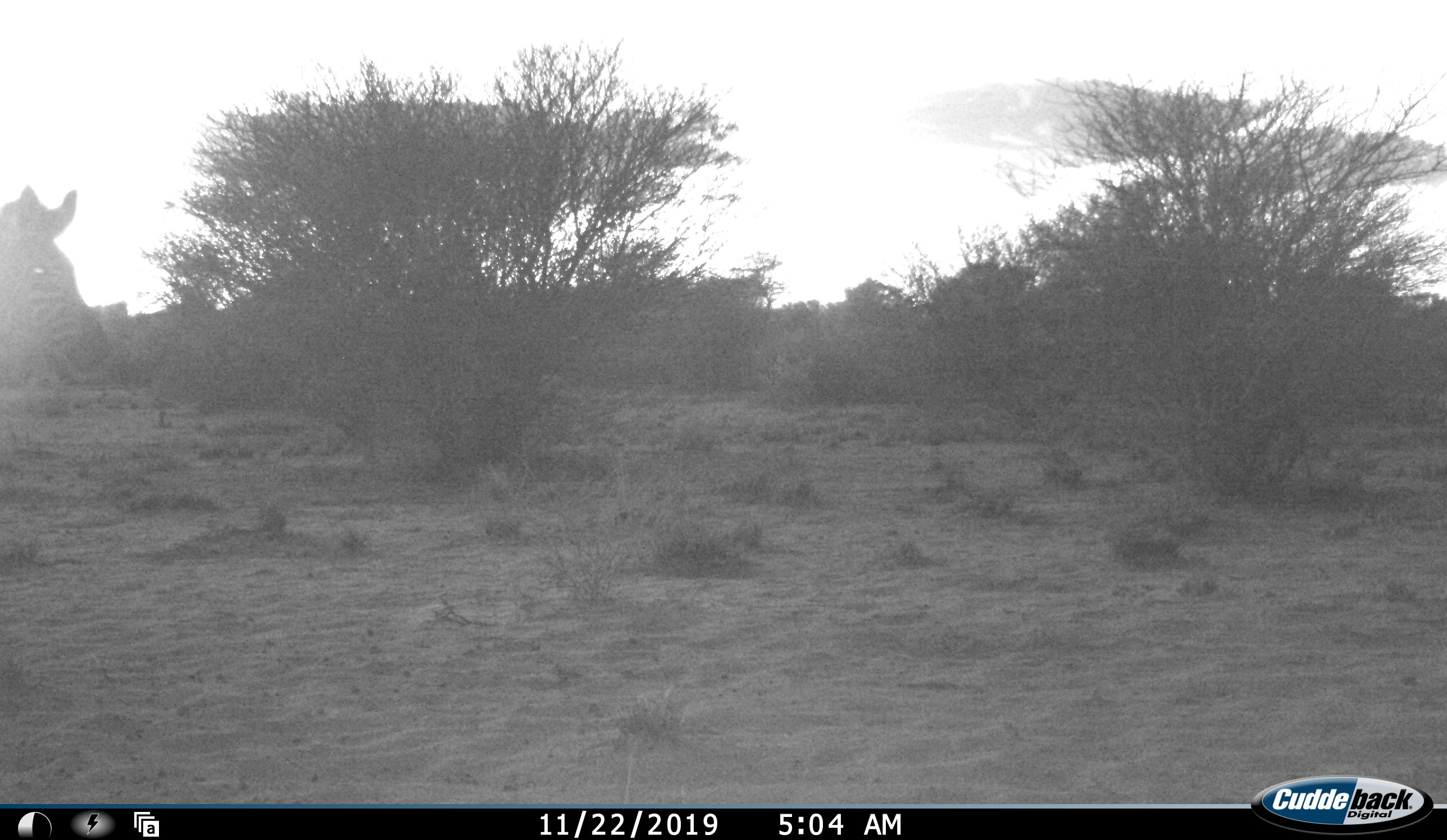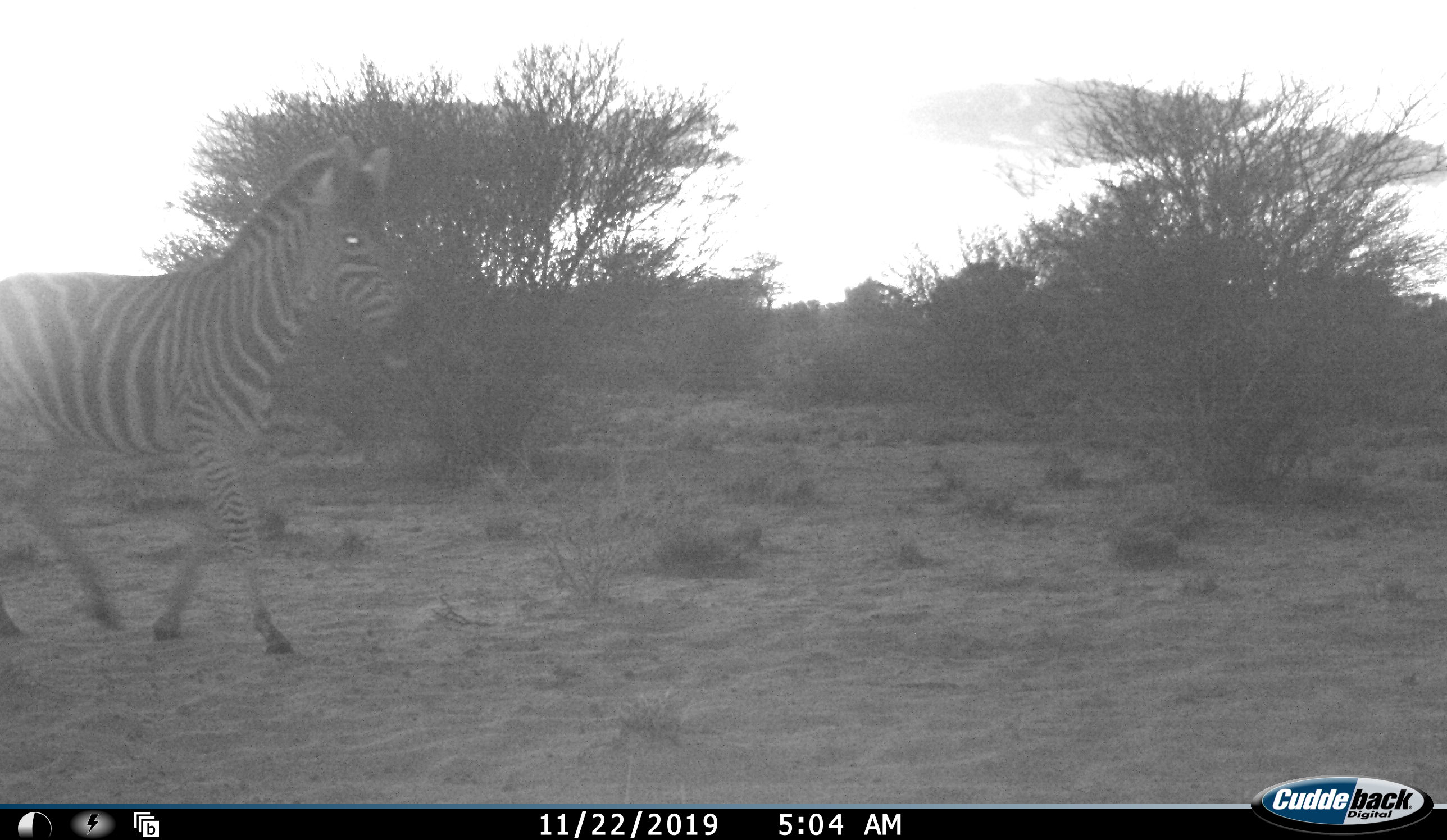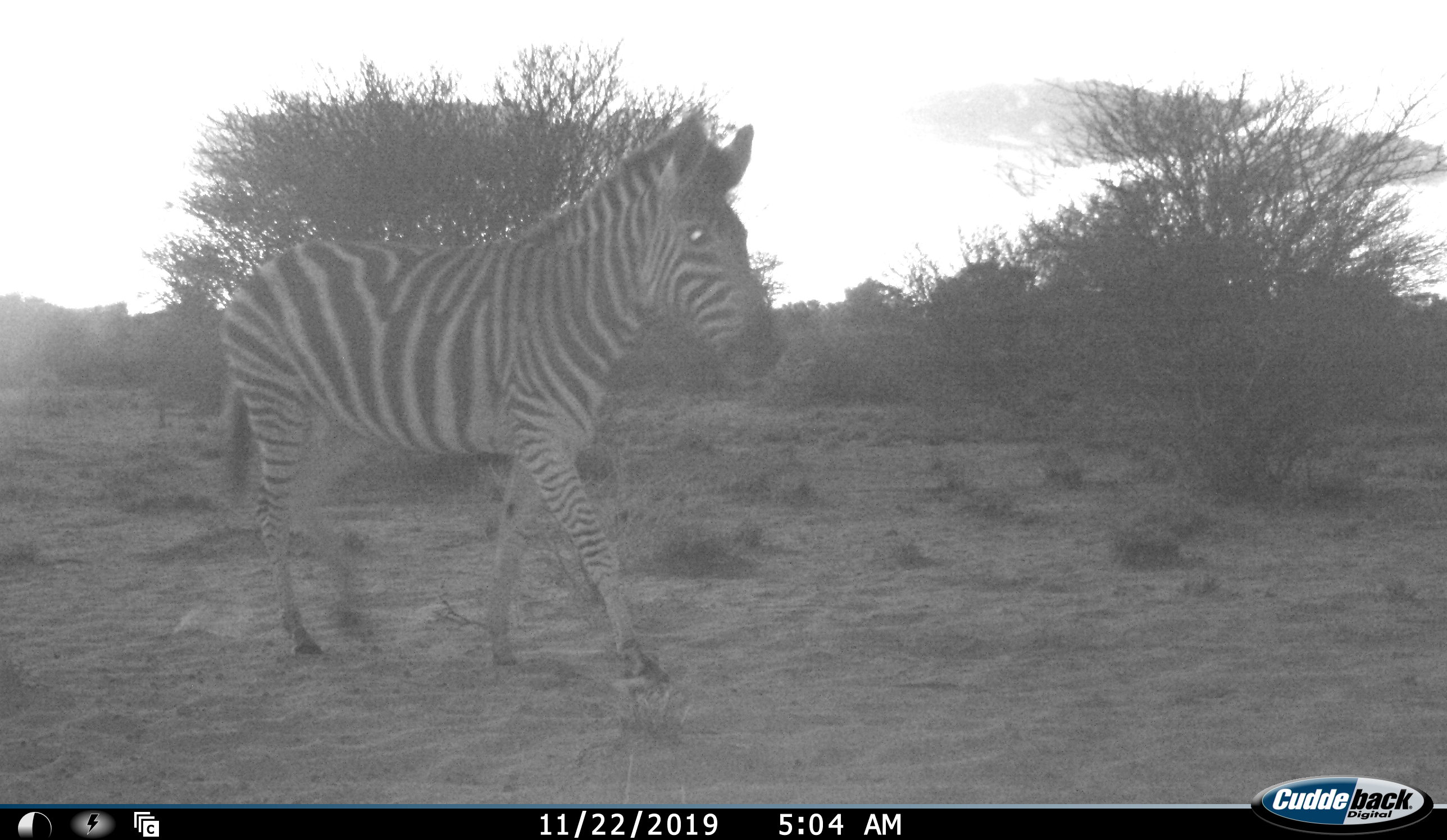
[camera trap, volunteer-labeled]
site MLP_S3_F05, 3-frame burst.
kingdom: Animalia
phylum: Chordata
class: Mammalia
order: Perissodactyla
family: Equidae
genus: Equus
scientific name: Equus quagga burchellii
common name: burchell's zebra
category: zebraburchells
Zebraburchells (burchell's zebra) (Equus quagga burchellii), count 1. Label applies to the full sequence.